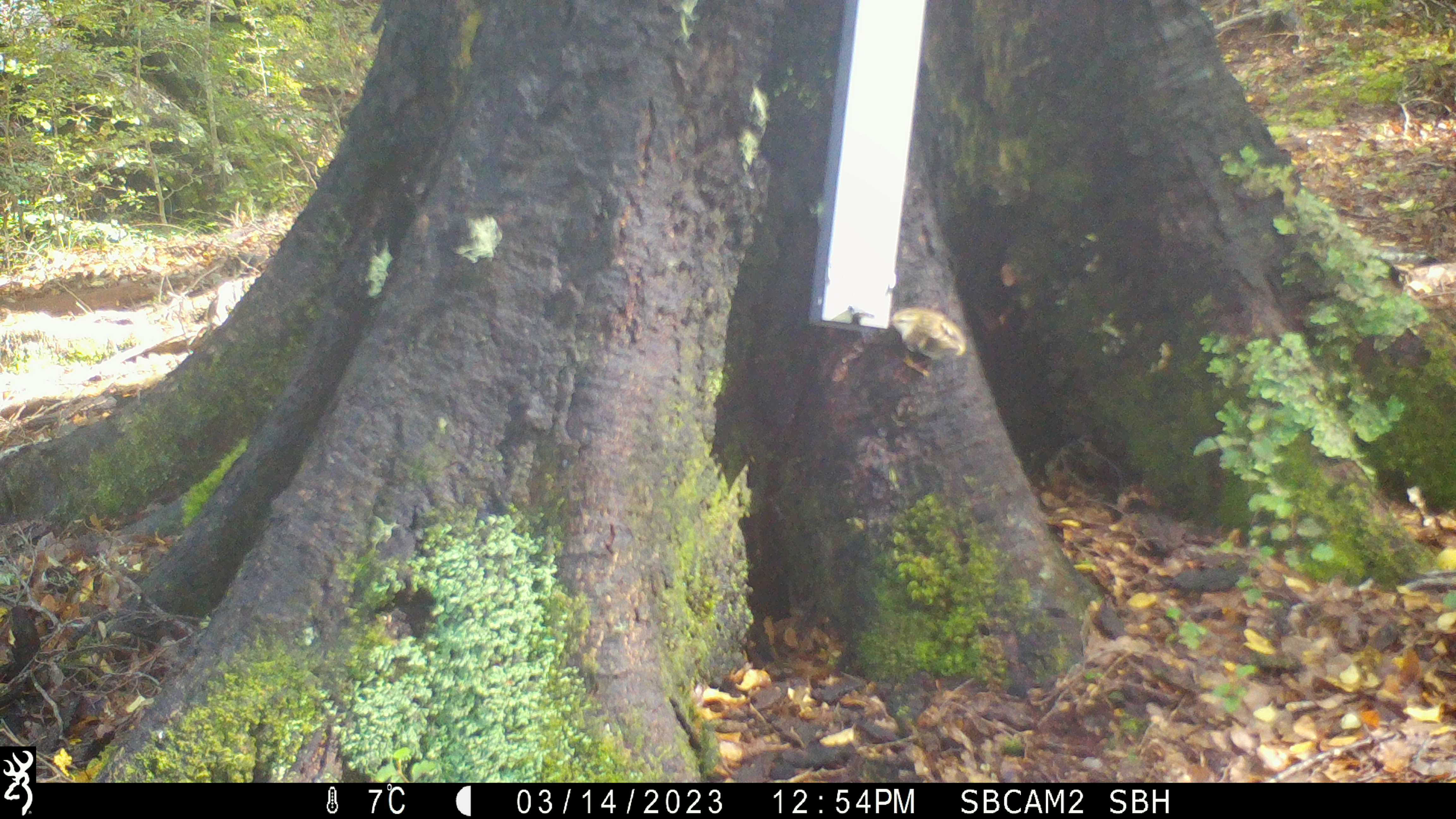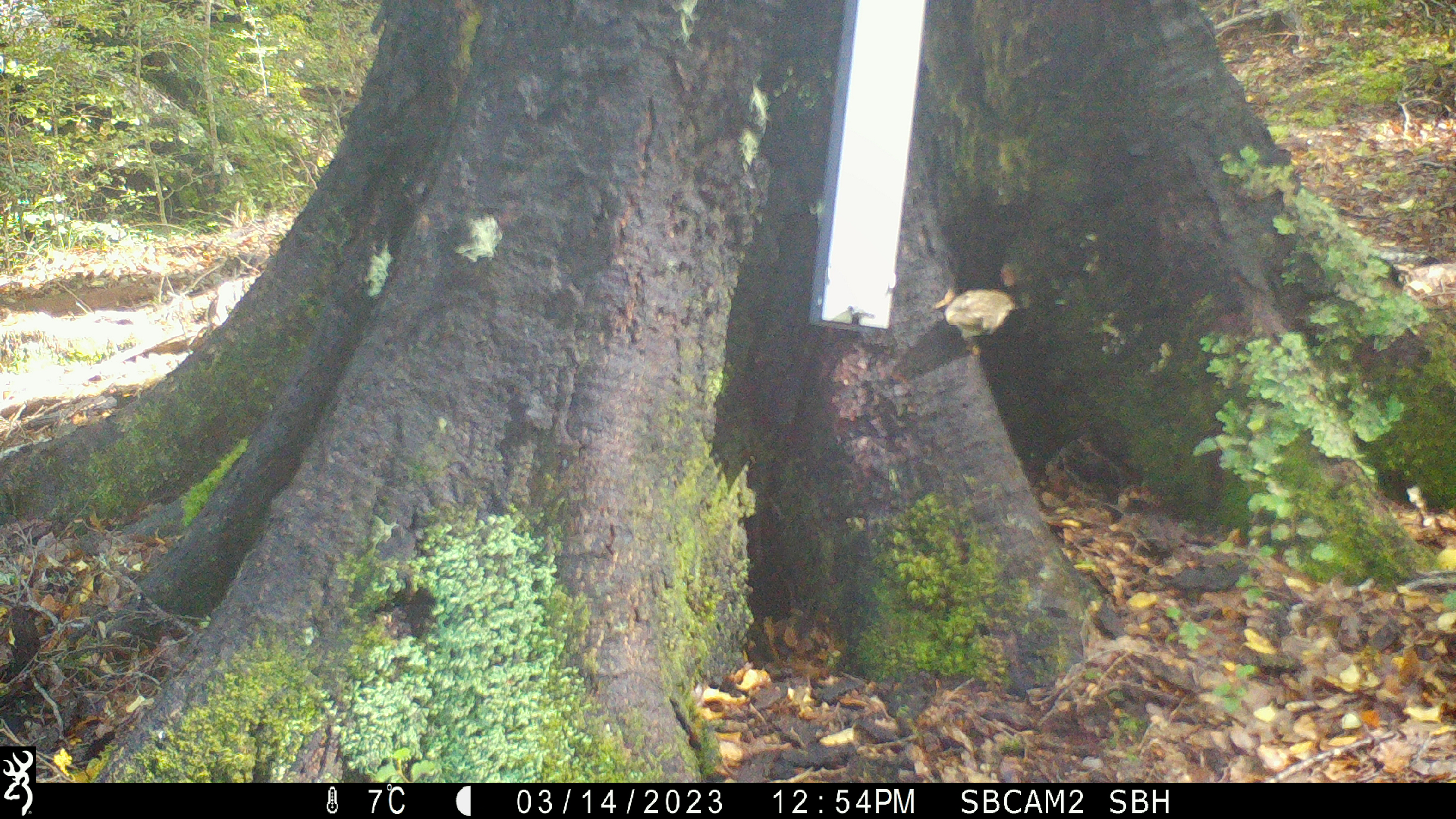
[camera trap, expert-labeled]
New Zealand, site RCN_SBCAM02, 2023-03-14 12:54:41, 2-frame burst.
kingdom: Animalia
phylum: Chordata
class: Aves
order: Passeriformes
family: Acanthisittidae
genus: Acanthisitta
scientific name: Acanthisitta chloris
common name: rifleman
Rifleman (Acanthisitta chloris).